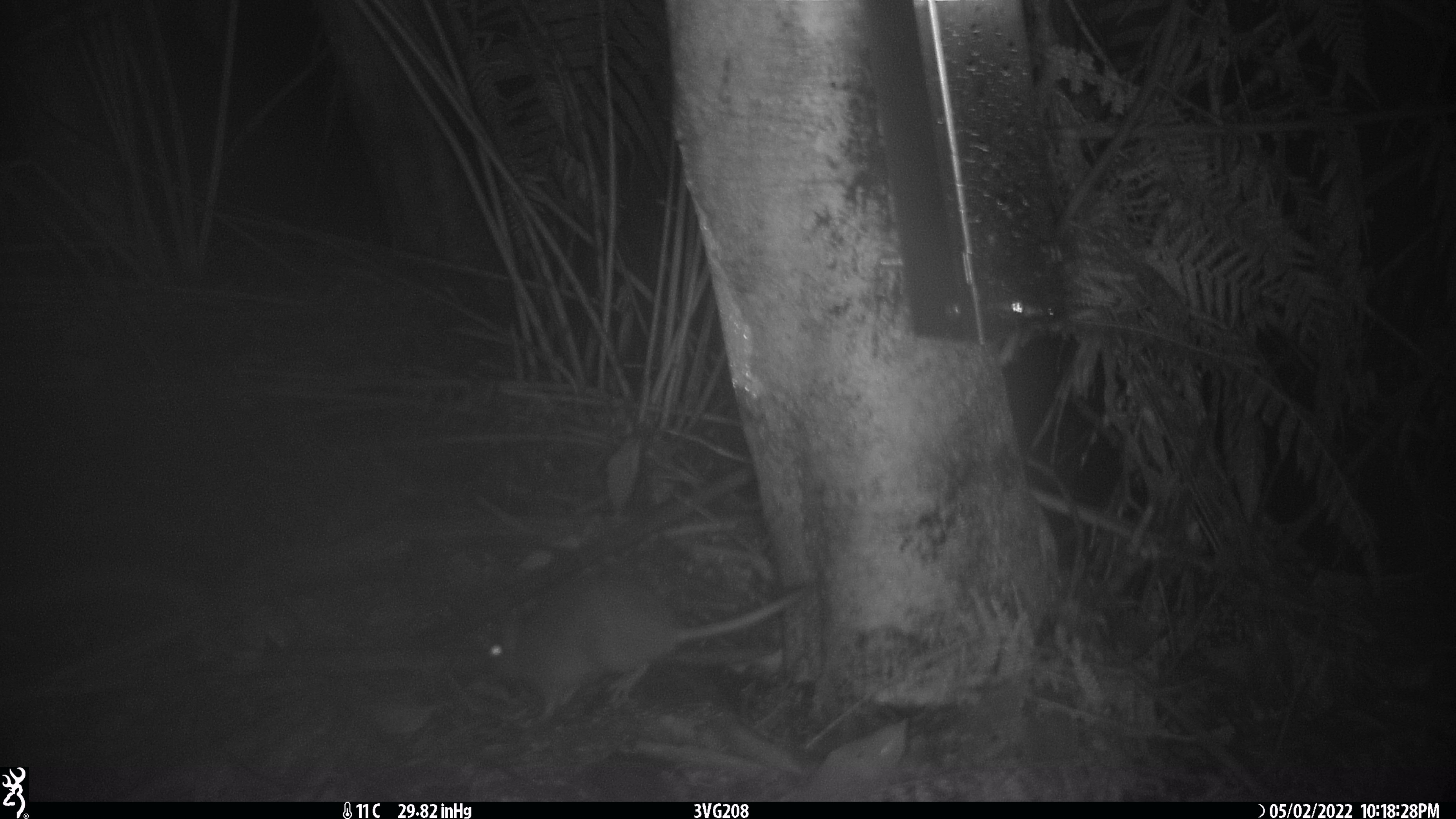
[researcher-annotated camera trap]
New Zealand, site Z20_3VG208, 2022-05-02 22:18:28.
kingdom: Animalia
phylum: Chordata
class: Mammalia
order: Rodentia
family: Muridae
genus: Rattus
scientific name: Rattus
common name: rat